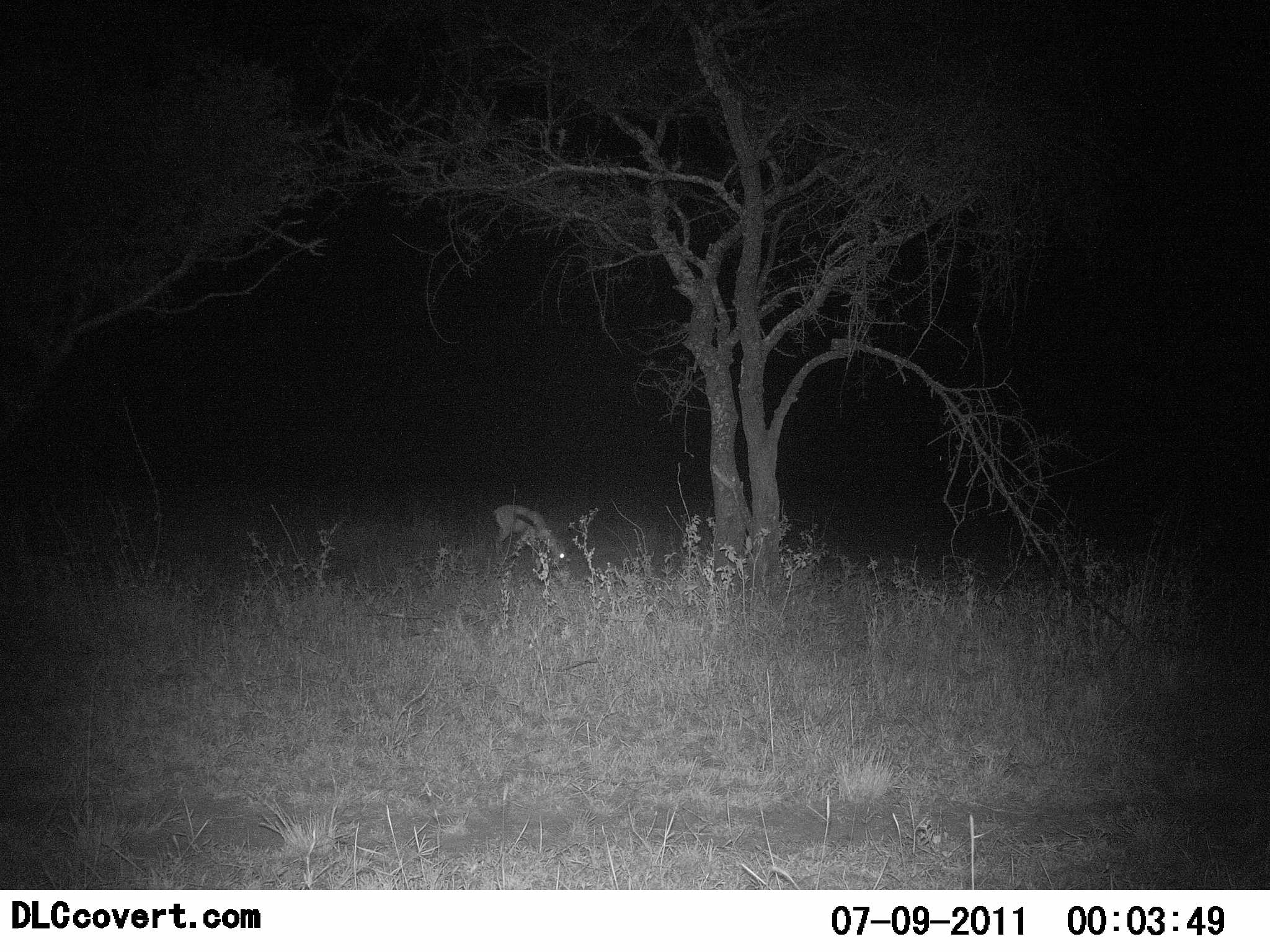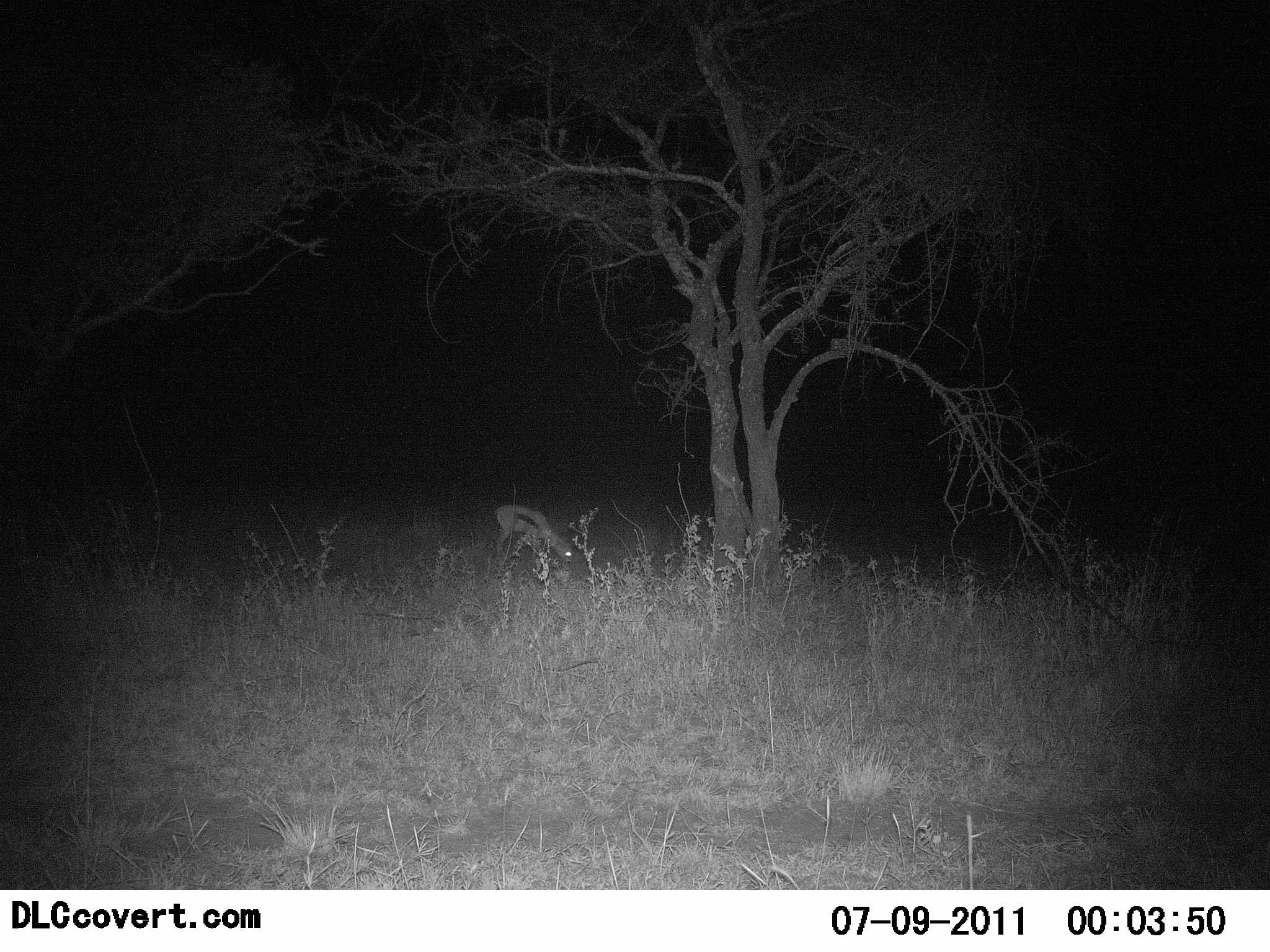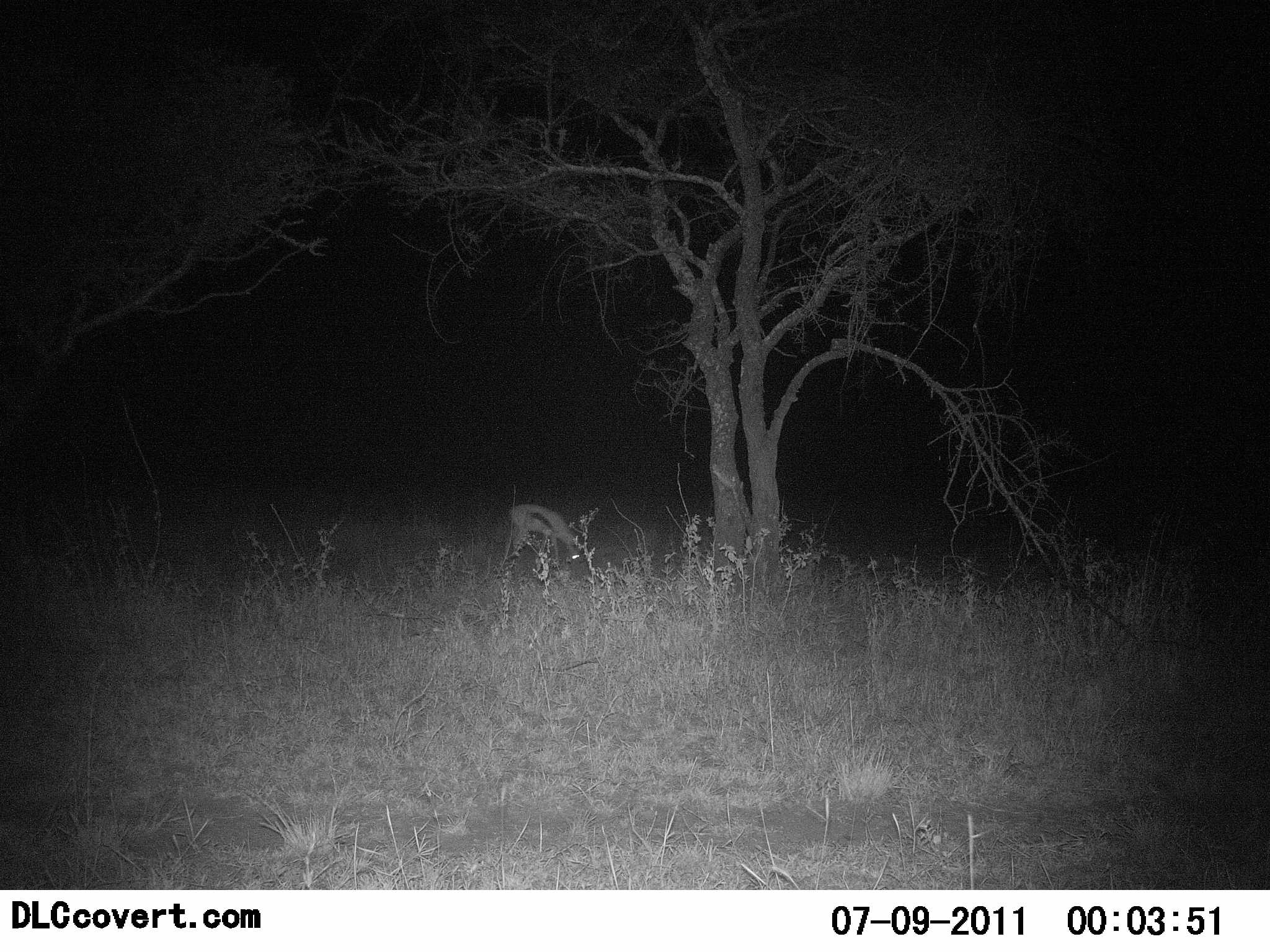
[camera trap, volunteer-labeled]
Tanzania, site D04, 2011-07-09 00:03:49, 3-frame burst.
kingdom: Animalia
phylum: Chordata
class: Mammalia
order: Artiodactyla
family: Bovidae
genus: Eudorcas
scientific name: Eudorcas thomsonii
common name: thomson's gazelle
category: gazellethomsons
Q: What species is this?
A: Gazellethomsons (thomson's gazelle) (Eudorcas thomsonii).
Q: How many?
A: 1.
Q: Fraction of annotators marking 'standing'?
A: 25%.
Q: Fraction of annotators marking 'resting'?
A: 0%.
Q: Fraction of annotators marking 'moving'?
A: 17%.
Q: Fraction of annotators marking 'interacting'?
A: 0%.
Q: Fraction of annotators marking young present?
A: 0%.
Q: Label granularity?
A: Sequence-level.